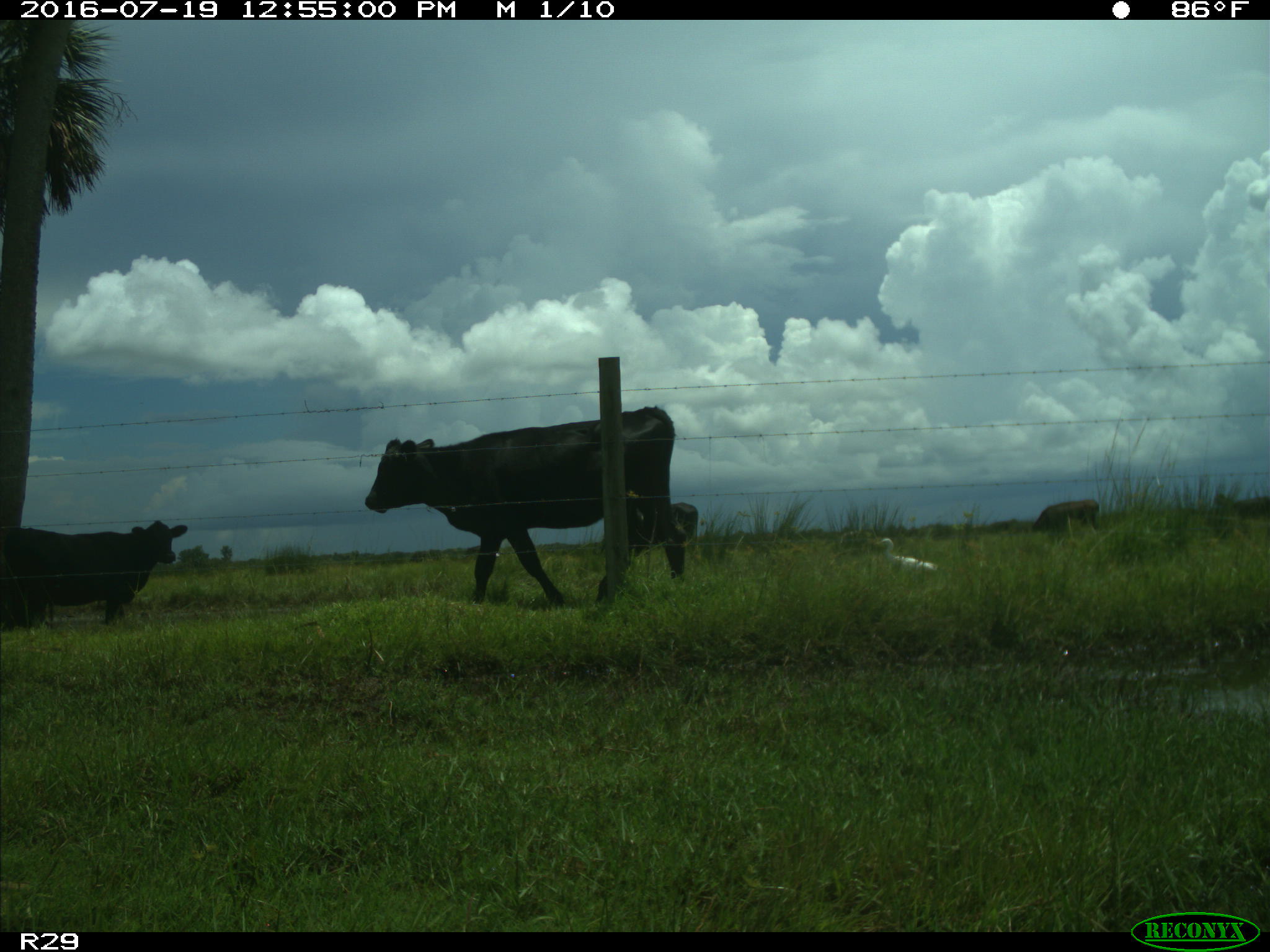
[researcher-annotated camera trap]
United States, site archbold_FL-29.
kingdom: Animalia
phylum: Chordata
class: Mammalia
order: Artiodactyla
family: Bovidae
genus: Bos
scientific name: Bos taurus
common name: domestic cow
Bos taurus (domestic cow).